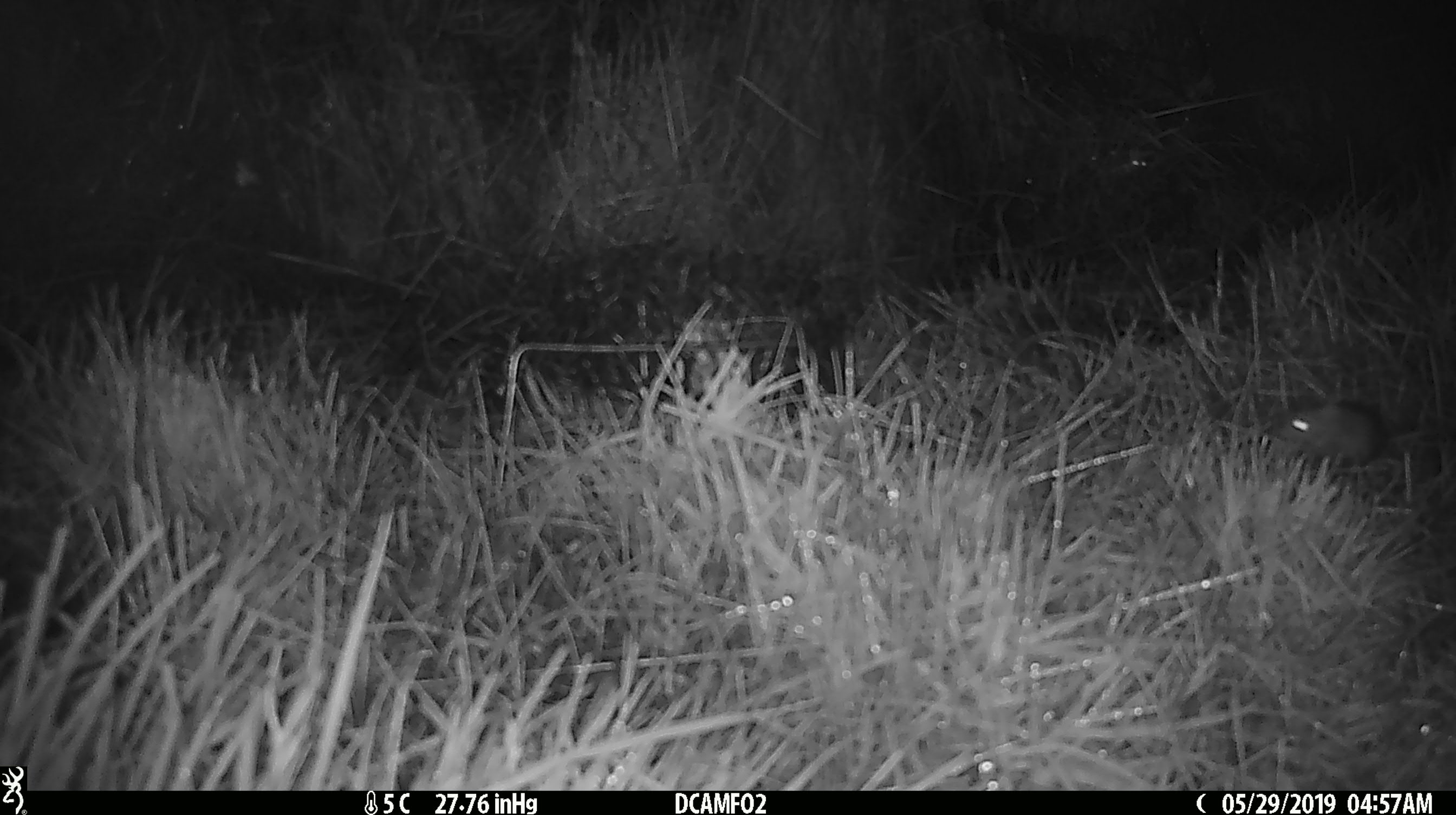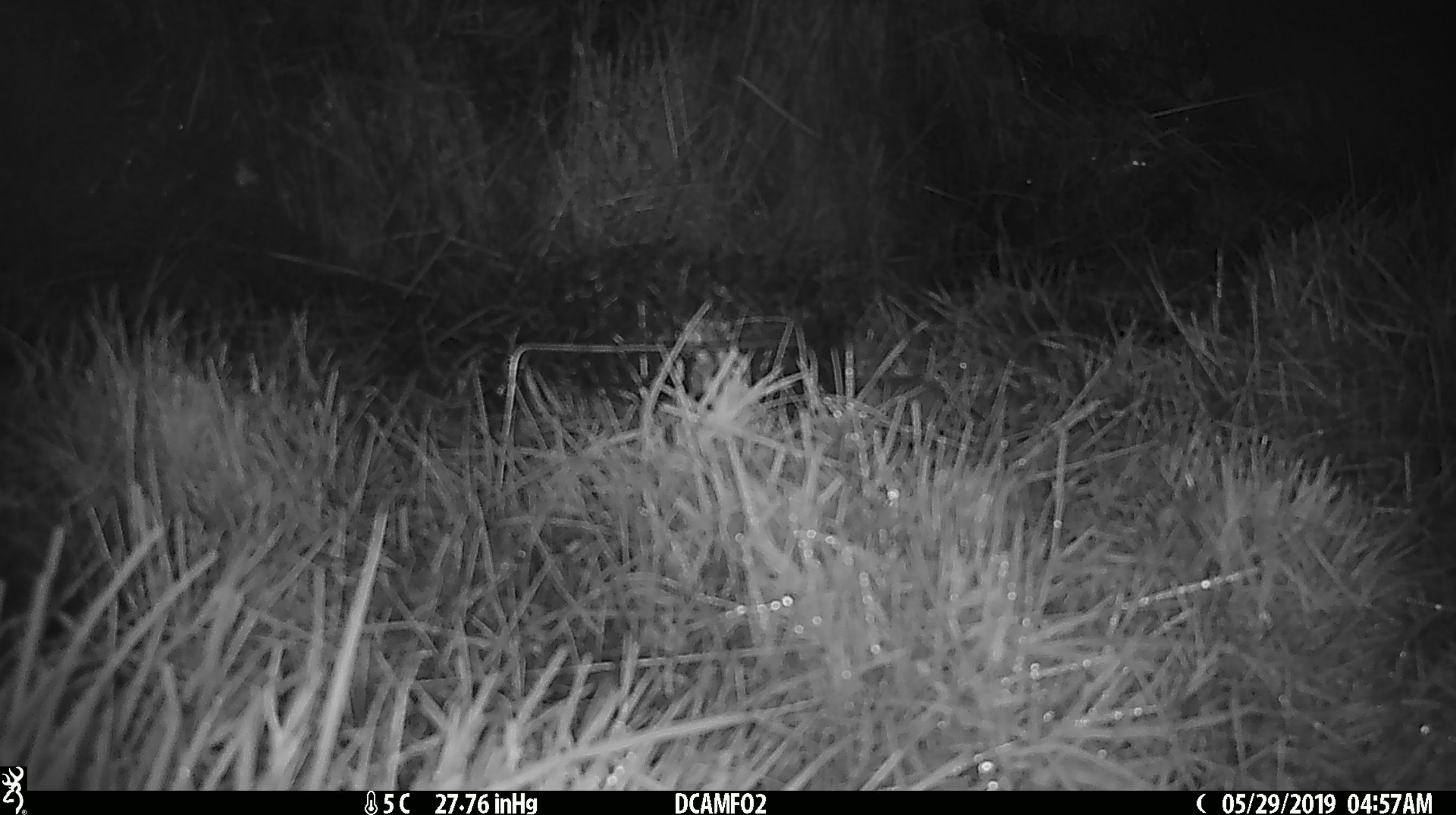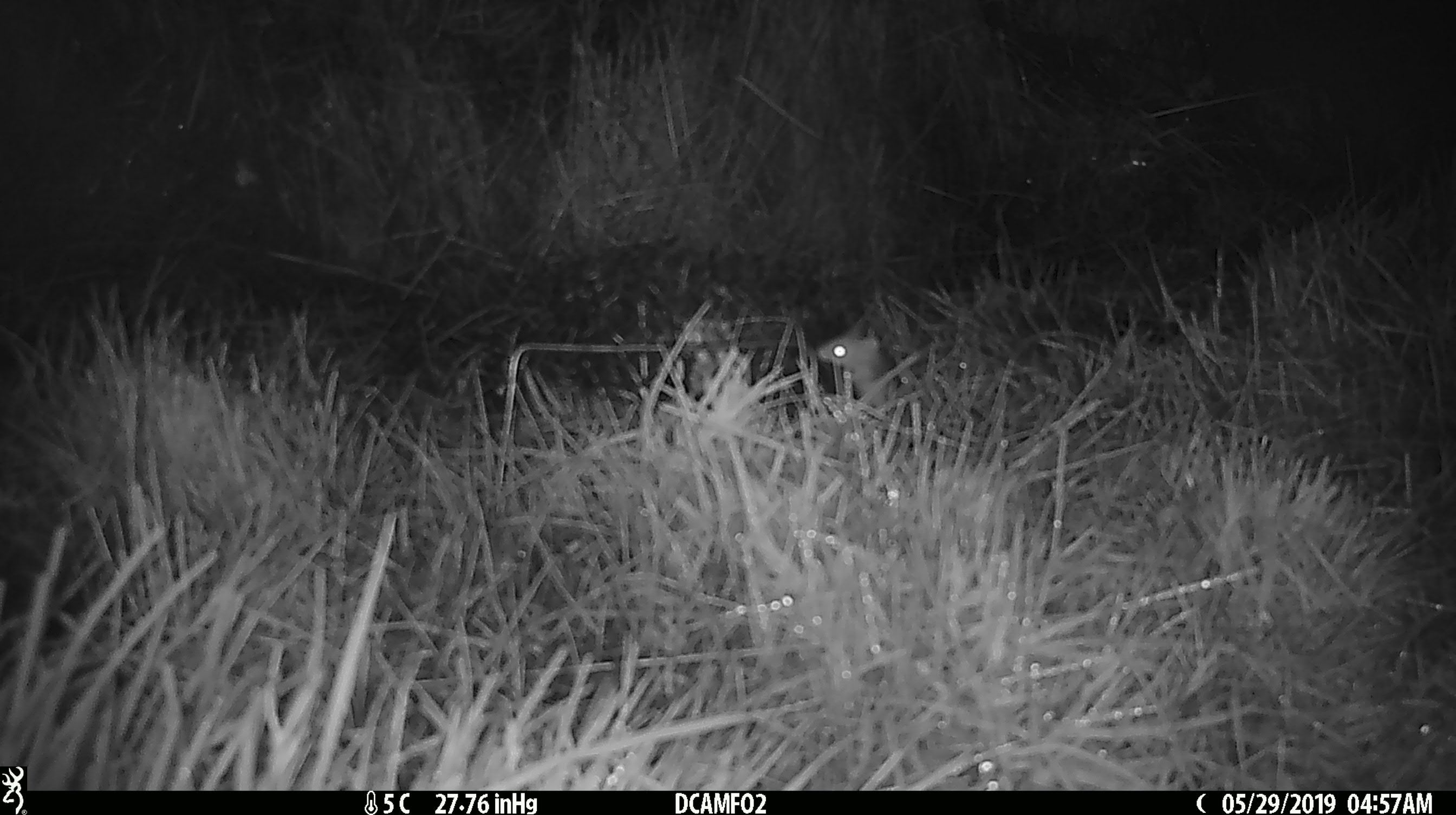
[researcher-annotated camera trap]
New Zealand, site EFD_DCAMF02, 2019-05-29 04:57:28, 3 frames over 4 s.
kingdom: Animalia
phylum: Chordata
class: Mammalia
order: Rodentia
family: Muridae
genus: Mus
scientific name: Mus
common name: mouse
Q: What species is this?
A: Mouse (Mus).